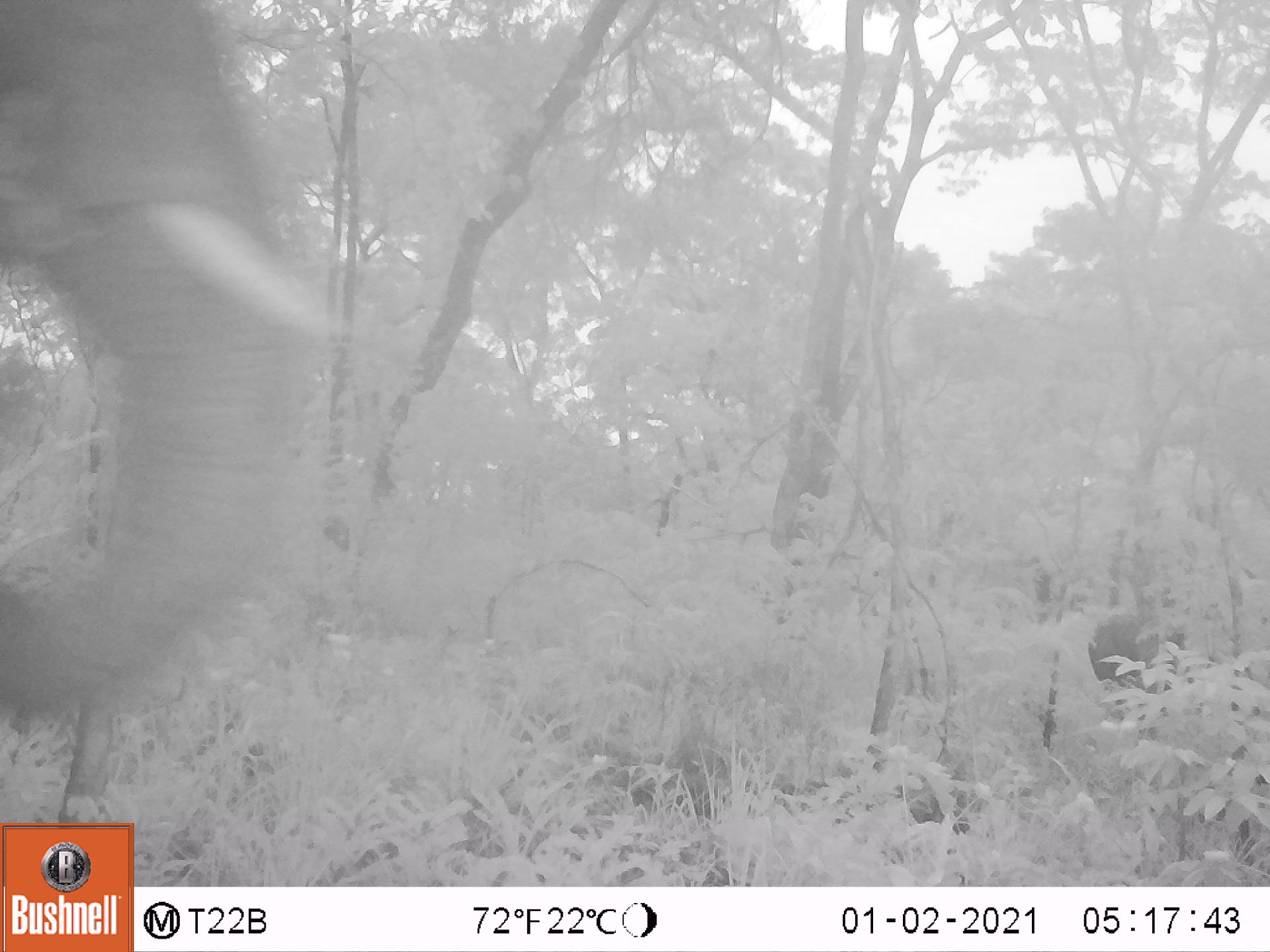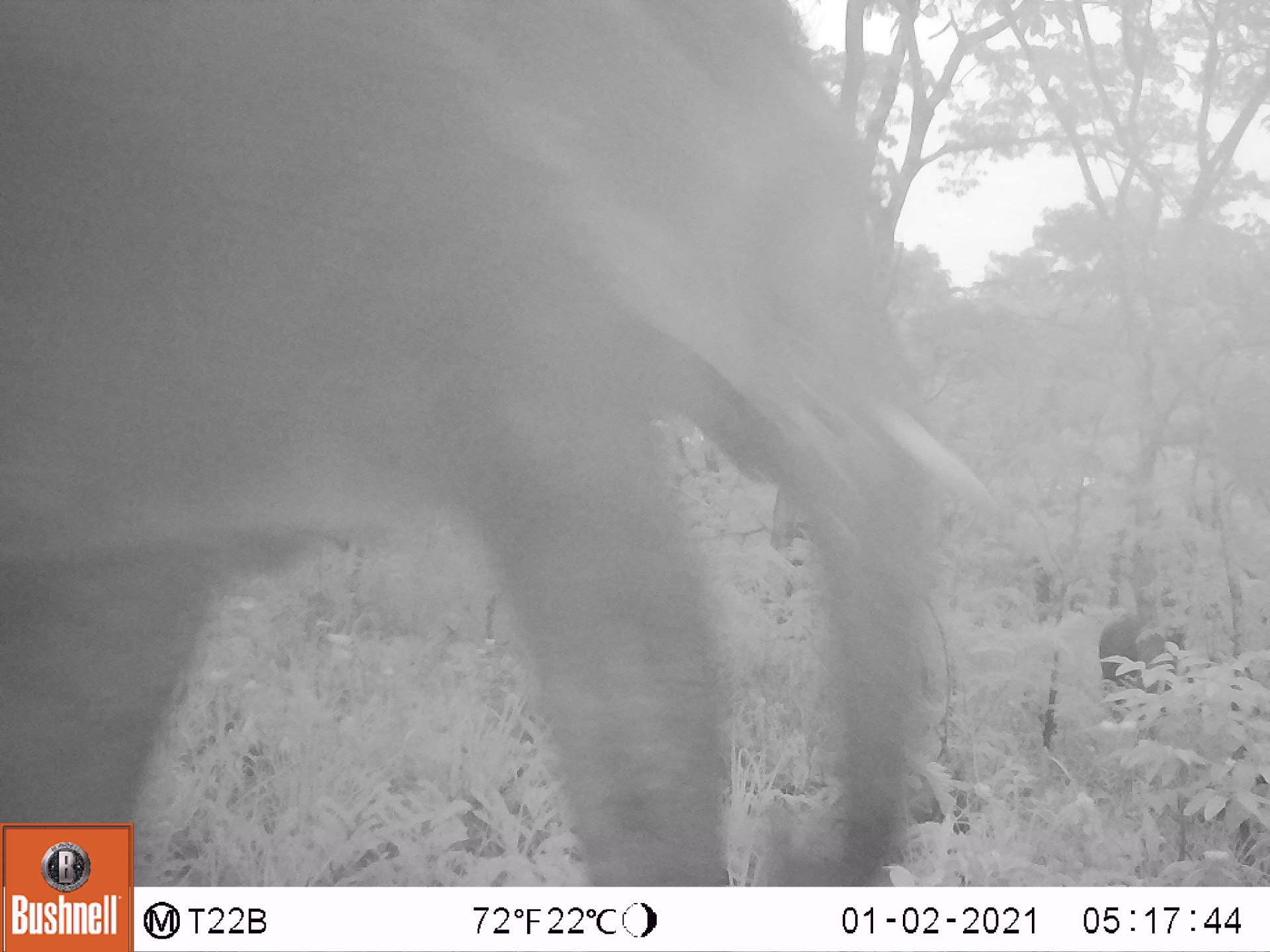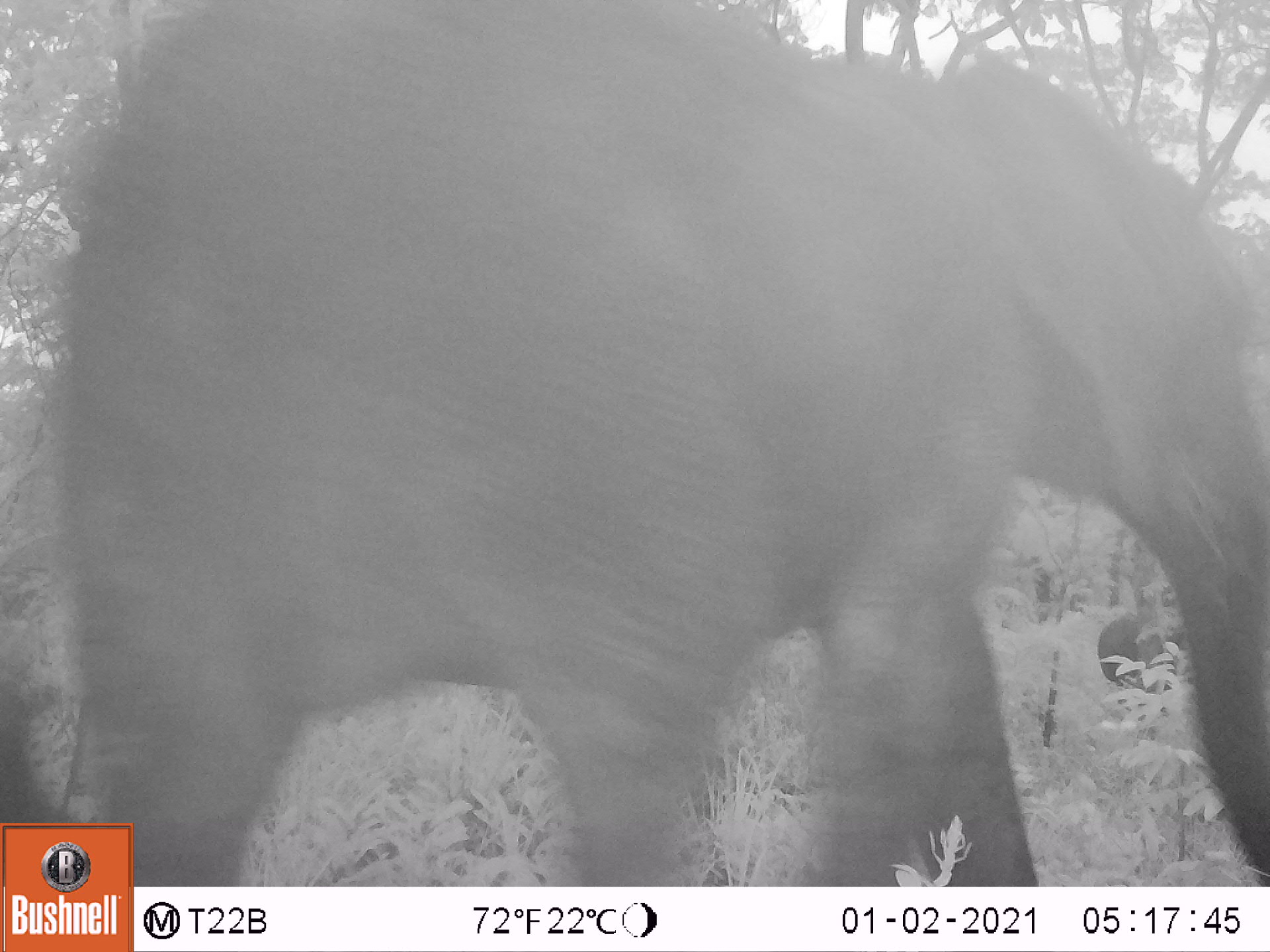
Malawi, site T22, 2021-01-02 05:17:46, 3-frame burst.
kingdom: Animalia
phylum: Chordata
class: Mammalia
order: Proboscidea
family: Elephantidae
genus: Loxodonta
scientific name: Loxodonta africana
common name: african savanna elephant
African savanna elephant (Loxodonta africana), count 2.